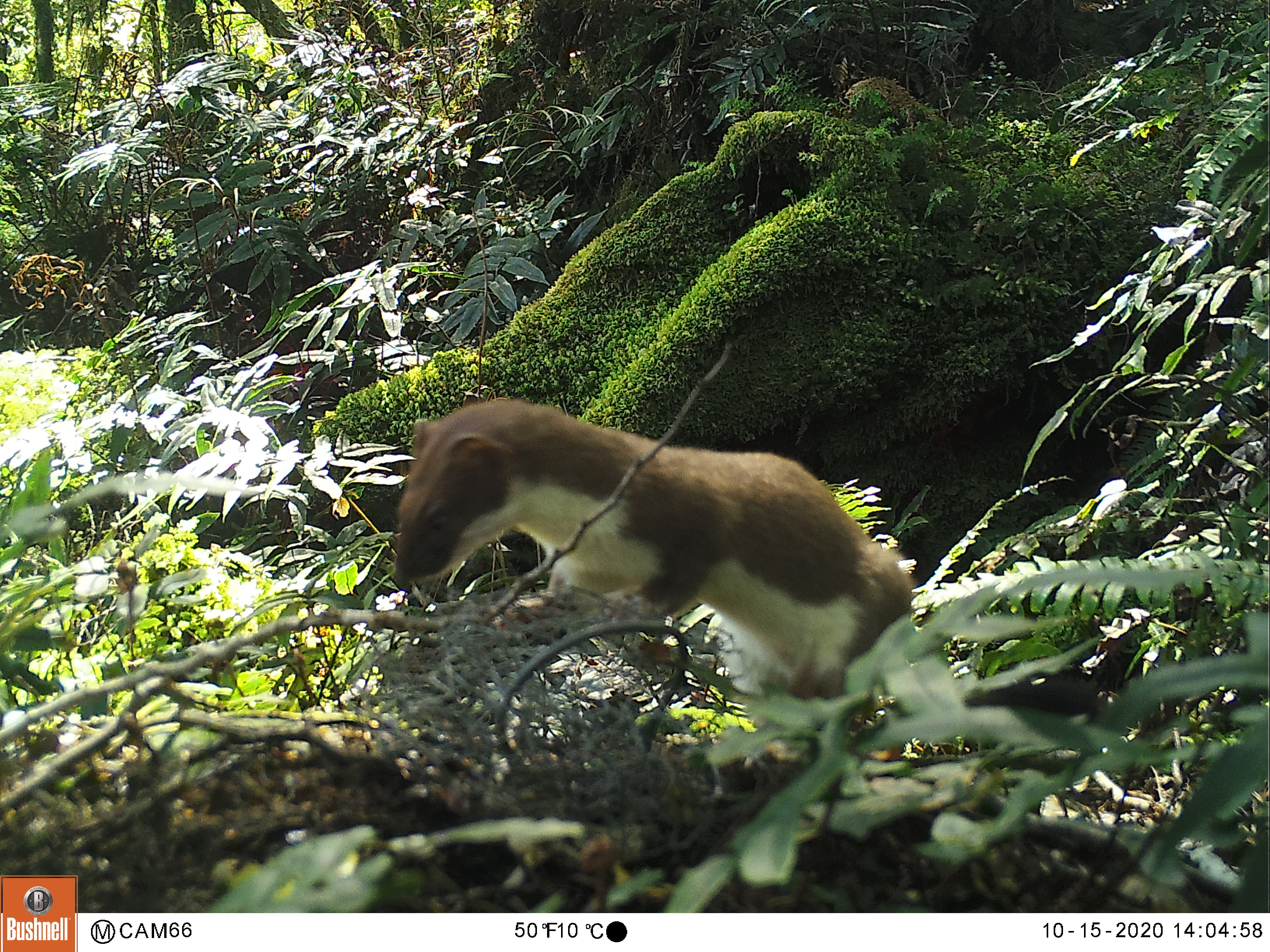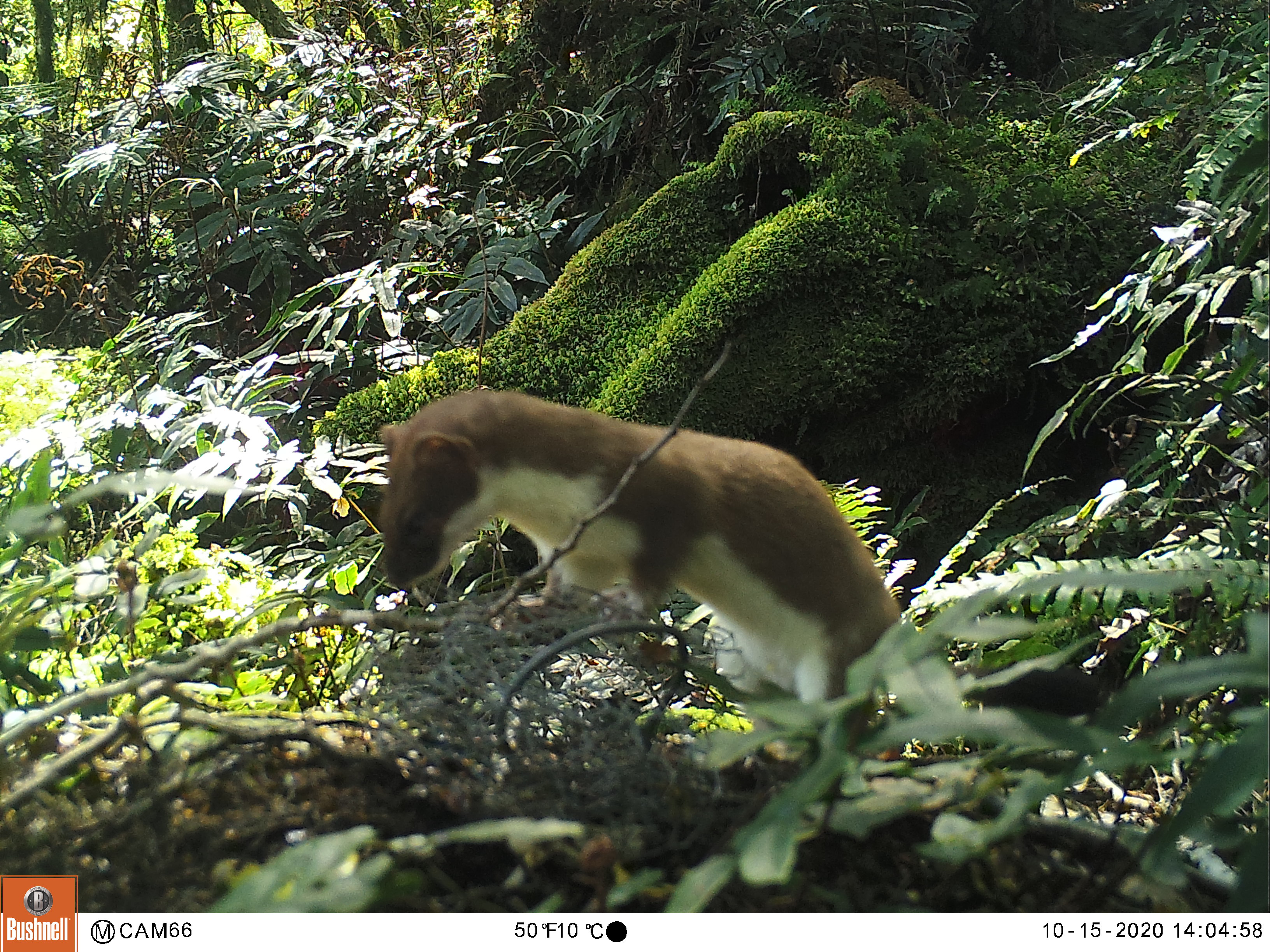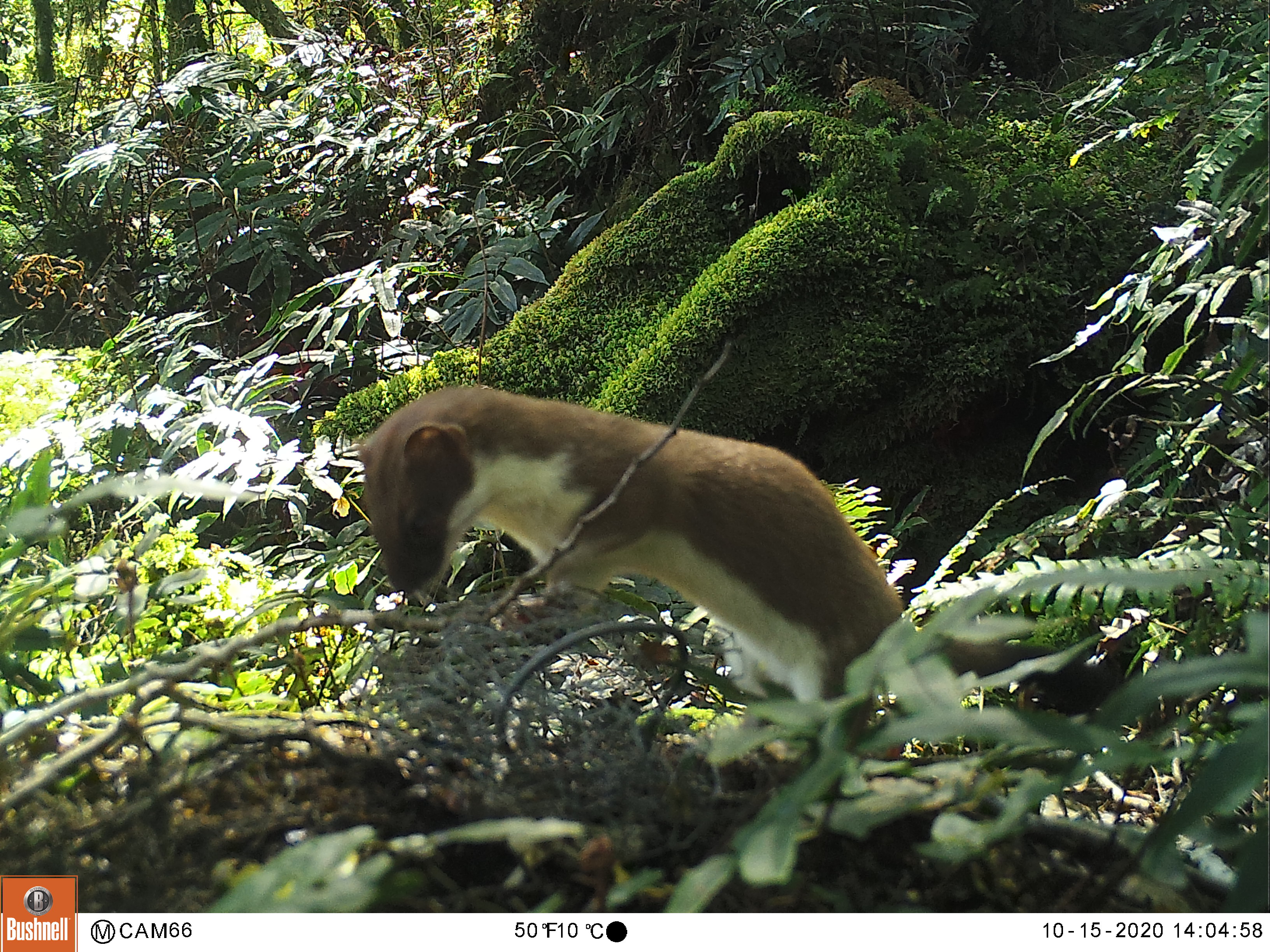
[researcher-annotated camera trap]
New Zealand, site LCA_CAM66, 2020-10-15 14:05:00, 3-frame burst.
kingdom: Animalia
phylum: Chordata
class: Mammalia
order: Carnivora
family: Mustelidae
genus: Mustela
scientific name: Mustela erminea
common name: stoat